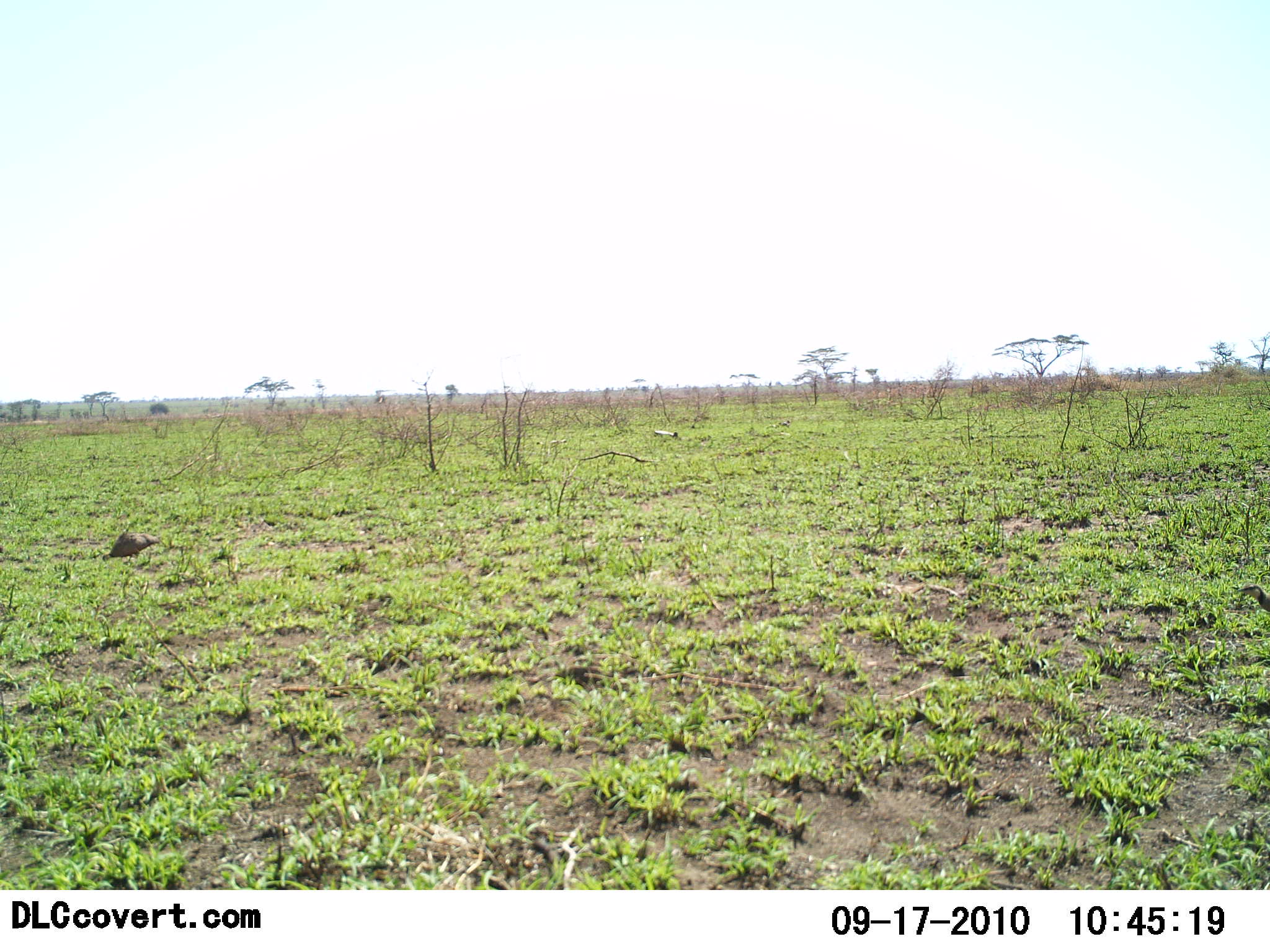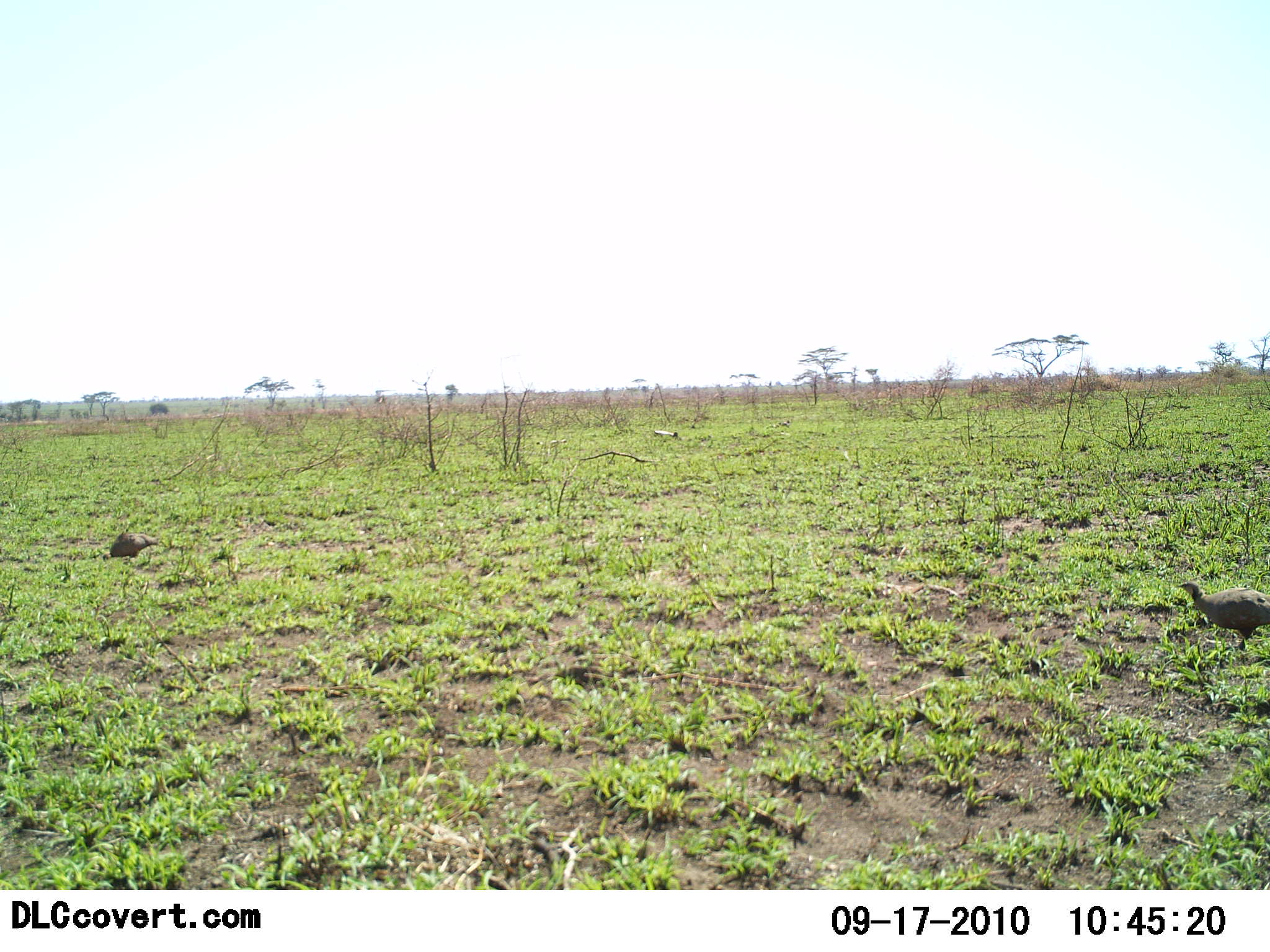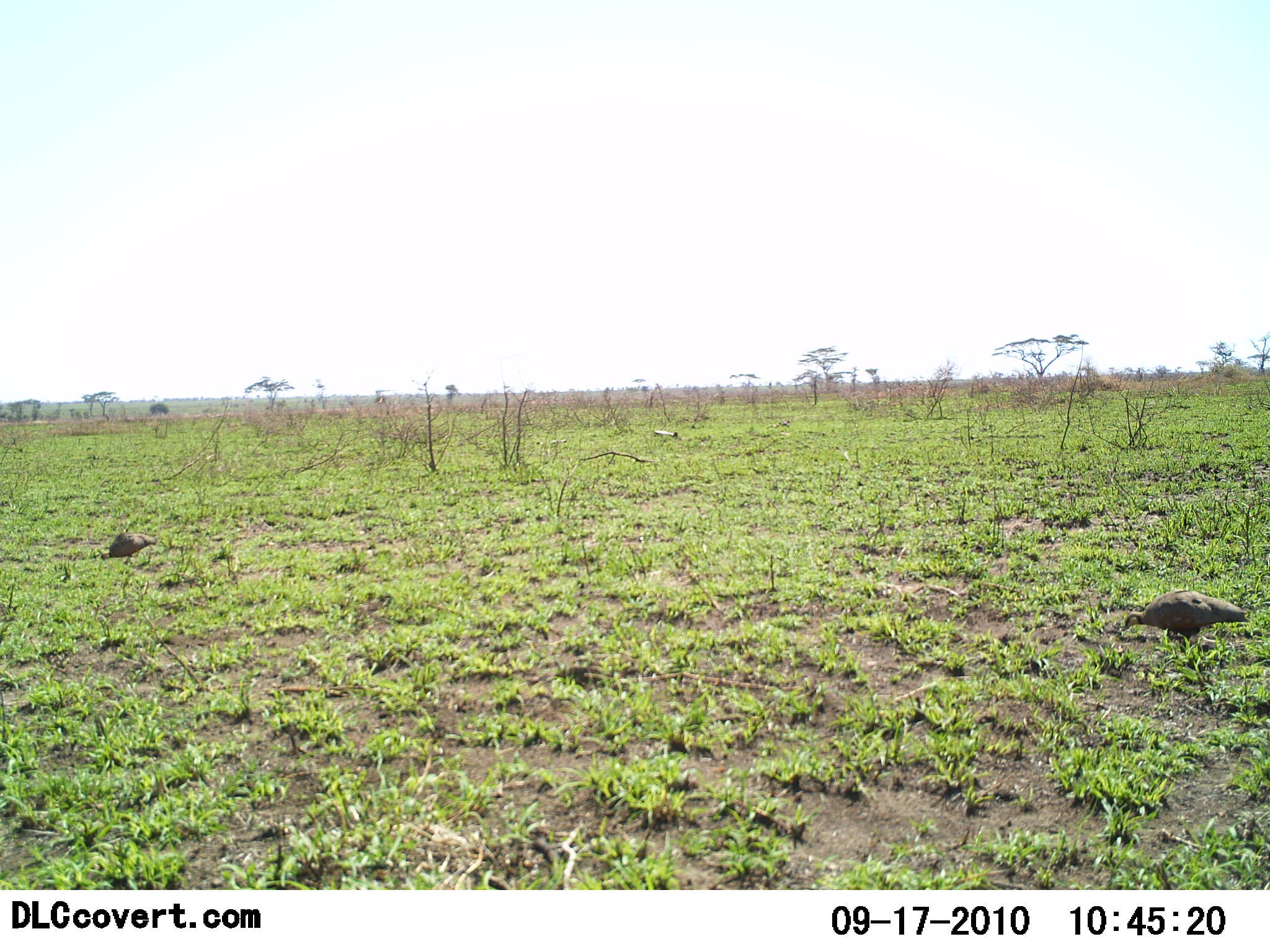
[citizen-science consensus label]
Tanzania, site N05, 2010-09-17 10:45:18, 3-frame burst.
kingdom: Animalia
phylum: Chordata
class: Aves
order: Galliformes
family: Numididae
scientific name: Numididae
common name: guinea fowl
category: guineafowl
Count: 2.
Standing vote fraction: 0%.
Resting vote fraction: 0%.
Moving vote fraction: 58%.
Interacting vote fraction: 0%.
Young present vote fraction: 0%.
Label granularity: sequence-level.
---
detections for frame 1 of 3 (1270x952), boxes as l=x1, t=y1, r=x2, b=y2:
animal: l=103, t=529, r=162, b=567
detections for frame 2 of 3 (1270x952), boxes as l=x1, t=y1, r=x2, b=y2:
animal: l=1175, t=580, r=1270, b=654; l=103, t=529, r=162, b=566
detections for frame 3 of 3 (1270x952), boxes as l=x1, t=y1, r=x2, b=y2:
animal: l=1121, t=589, r=1249, b=653; l=100, t=532, r=159, b=569